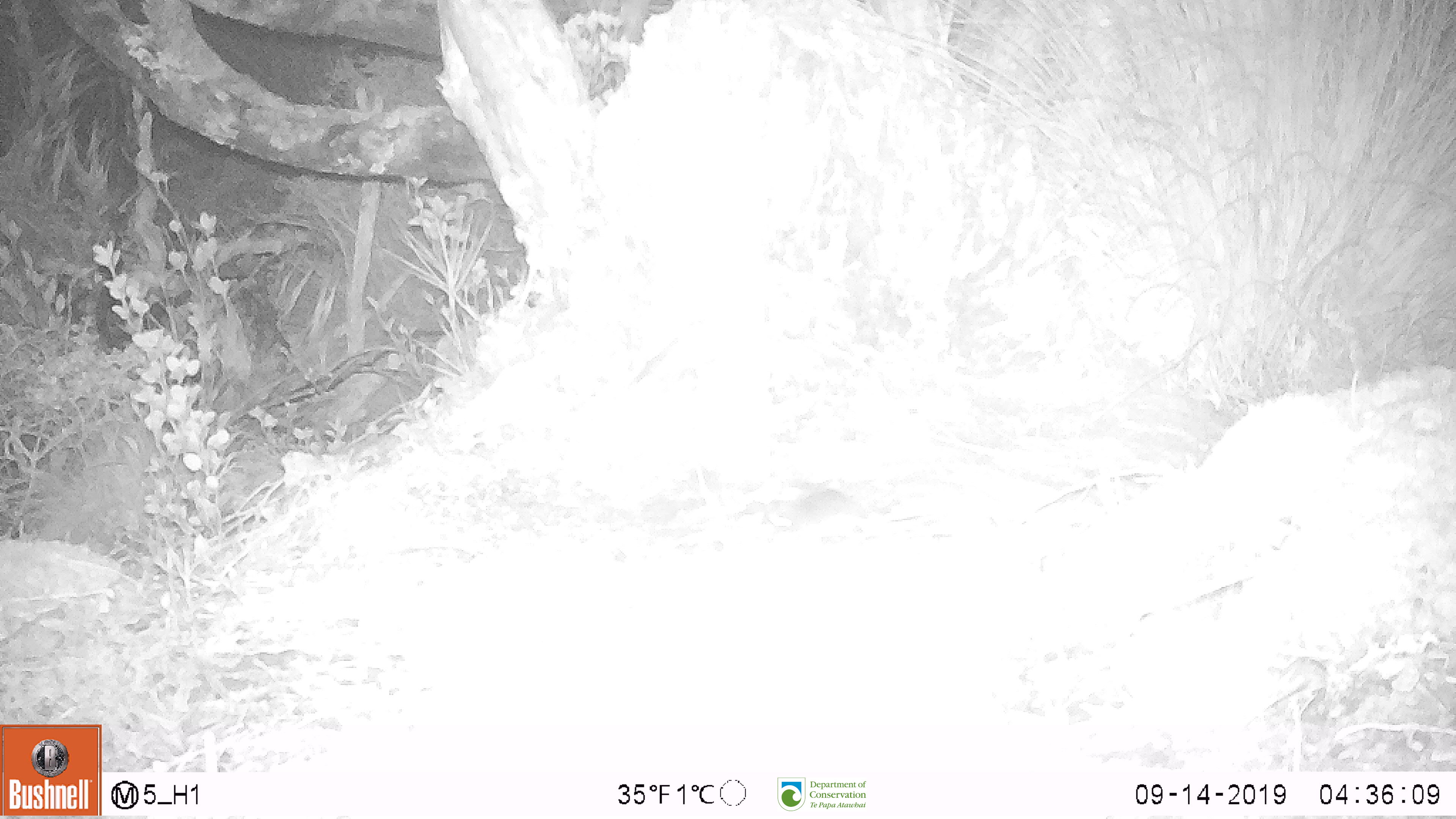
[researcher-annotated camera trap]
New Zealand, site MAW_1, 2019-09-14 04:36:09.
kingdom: Animalia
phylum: Chordata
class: Mammalia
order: Rodentia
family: Muridae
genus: Mus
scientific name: Mus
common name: mouse